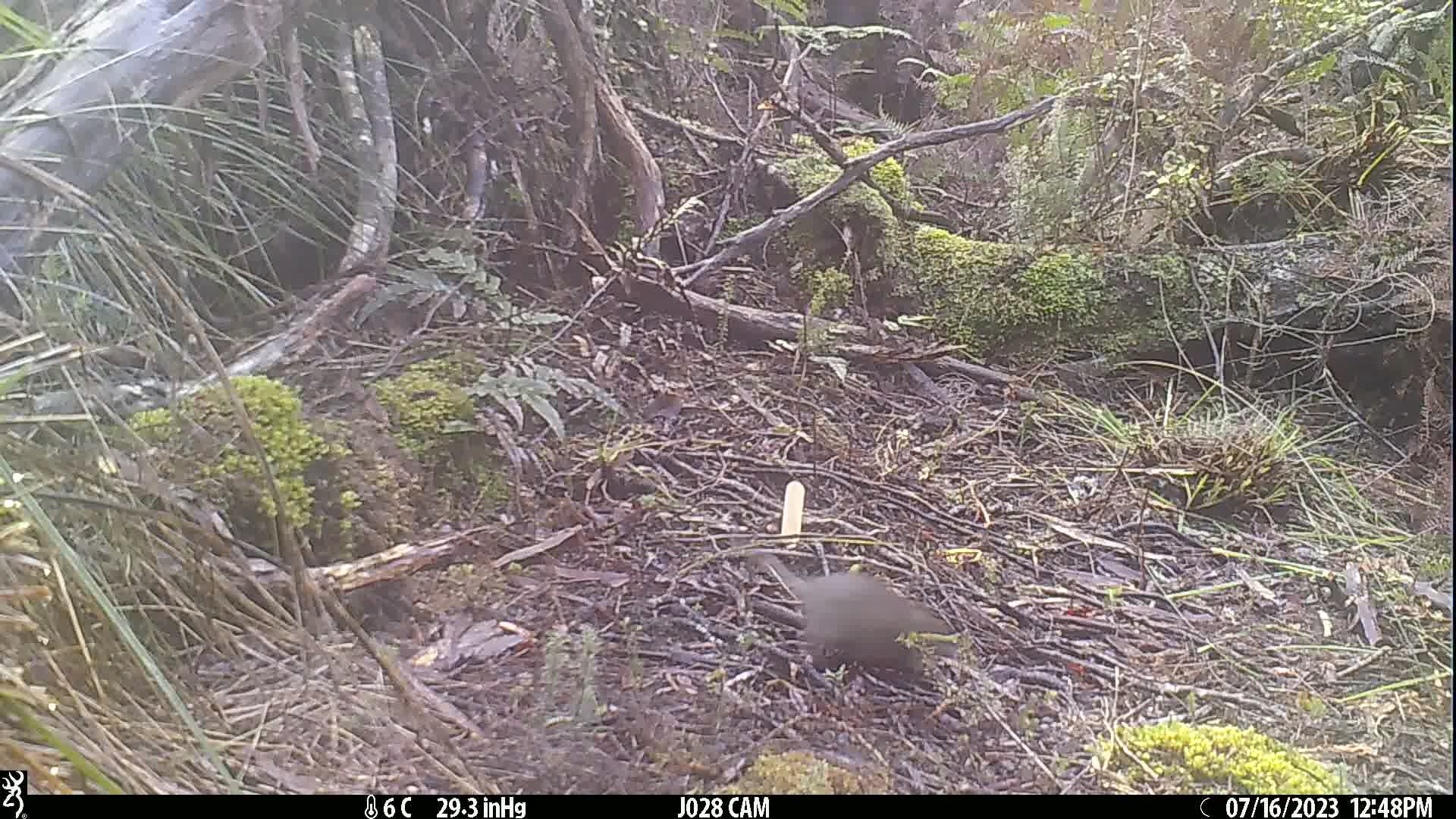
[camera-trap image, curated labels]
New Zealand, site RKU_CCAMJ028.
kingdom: Animalia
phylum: Chordata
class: Mammalia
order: Rodentia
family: Muridae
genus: Rattus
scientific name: Rattus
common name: rat